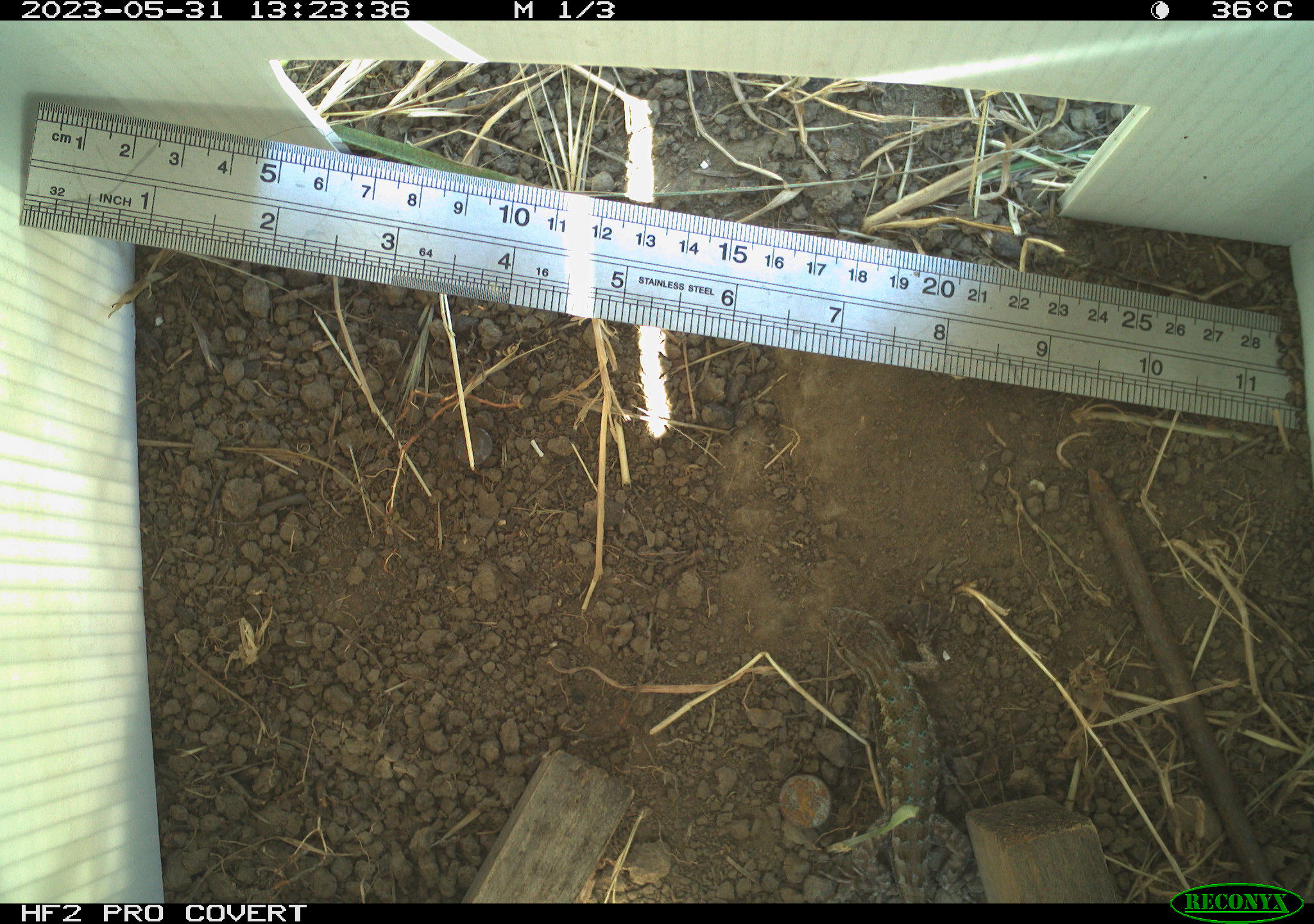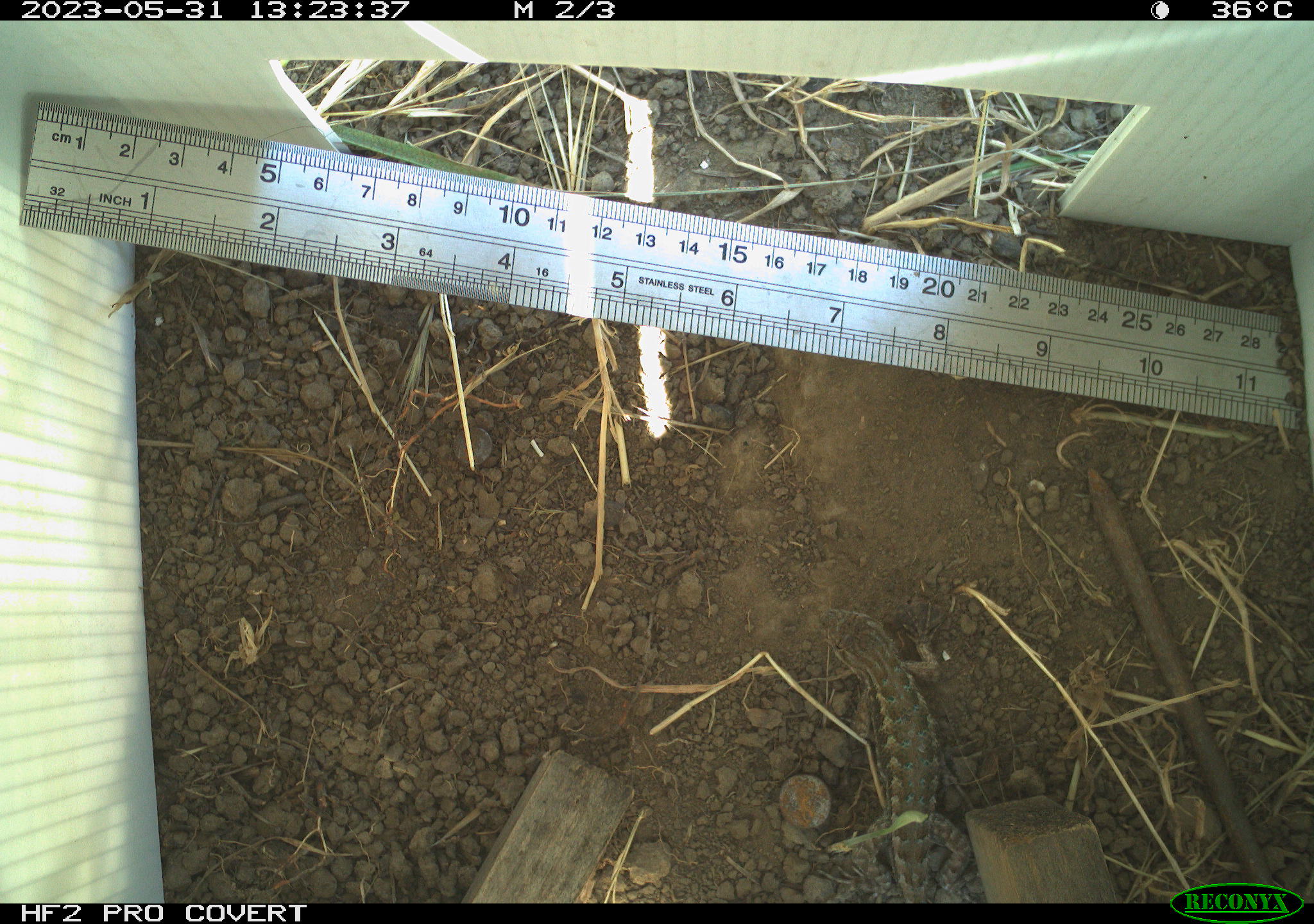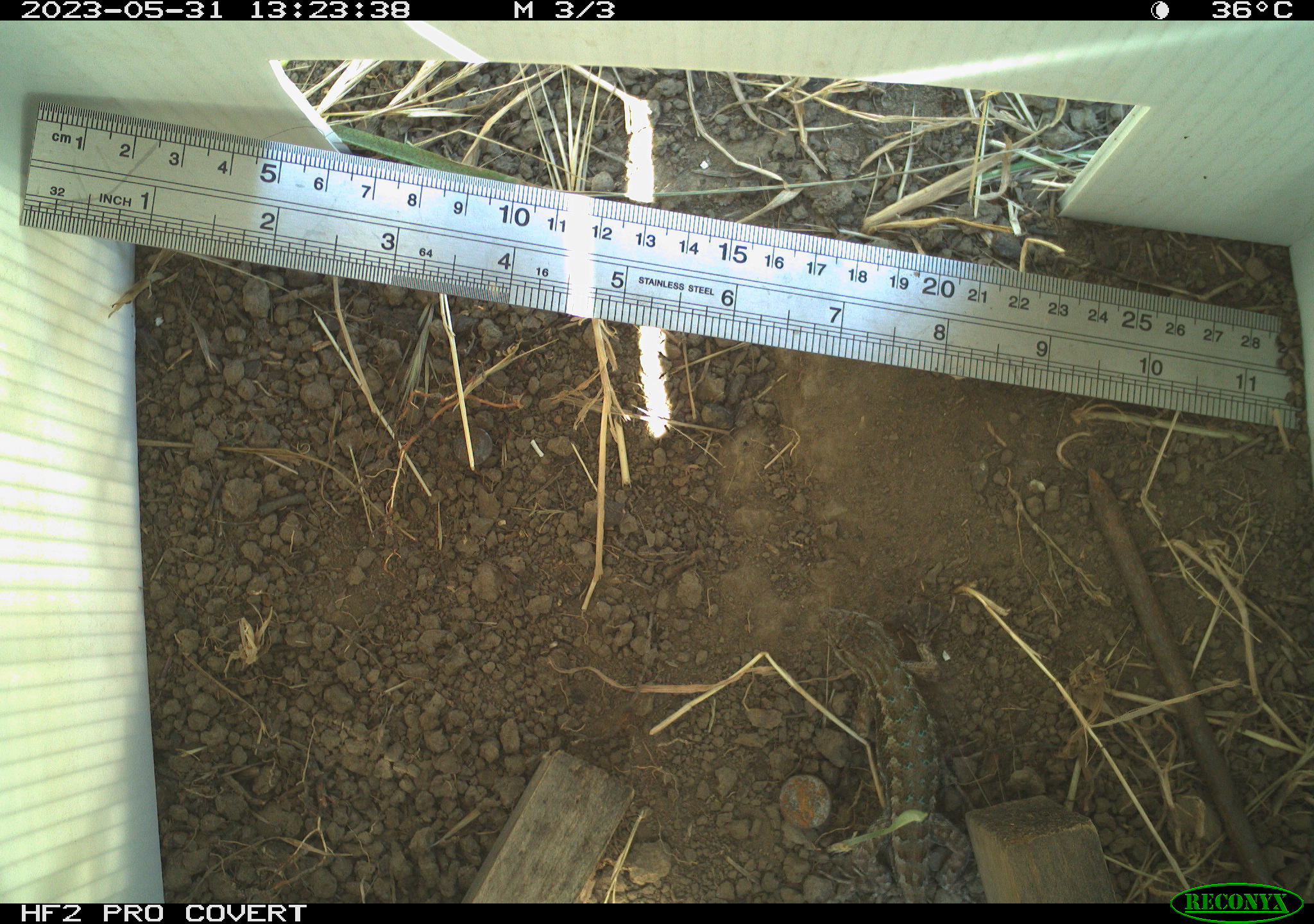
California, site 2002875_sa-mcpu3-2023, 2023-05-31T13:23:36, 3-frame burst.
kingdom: Animalia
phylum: Chordata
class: Reptilia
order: Squamata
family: Phrynosomatidae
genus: Sceloporus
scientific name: Sceloporus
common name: spiny lizards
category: sceloporus species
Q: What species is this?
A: Sceloporus species (spiny lizards) (Sceloporus).